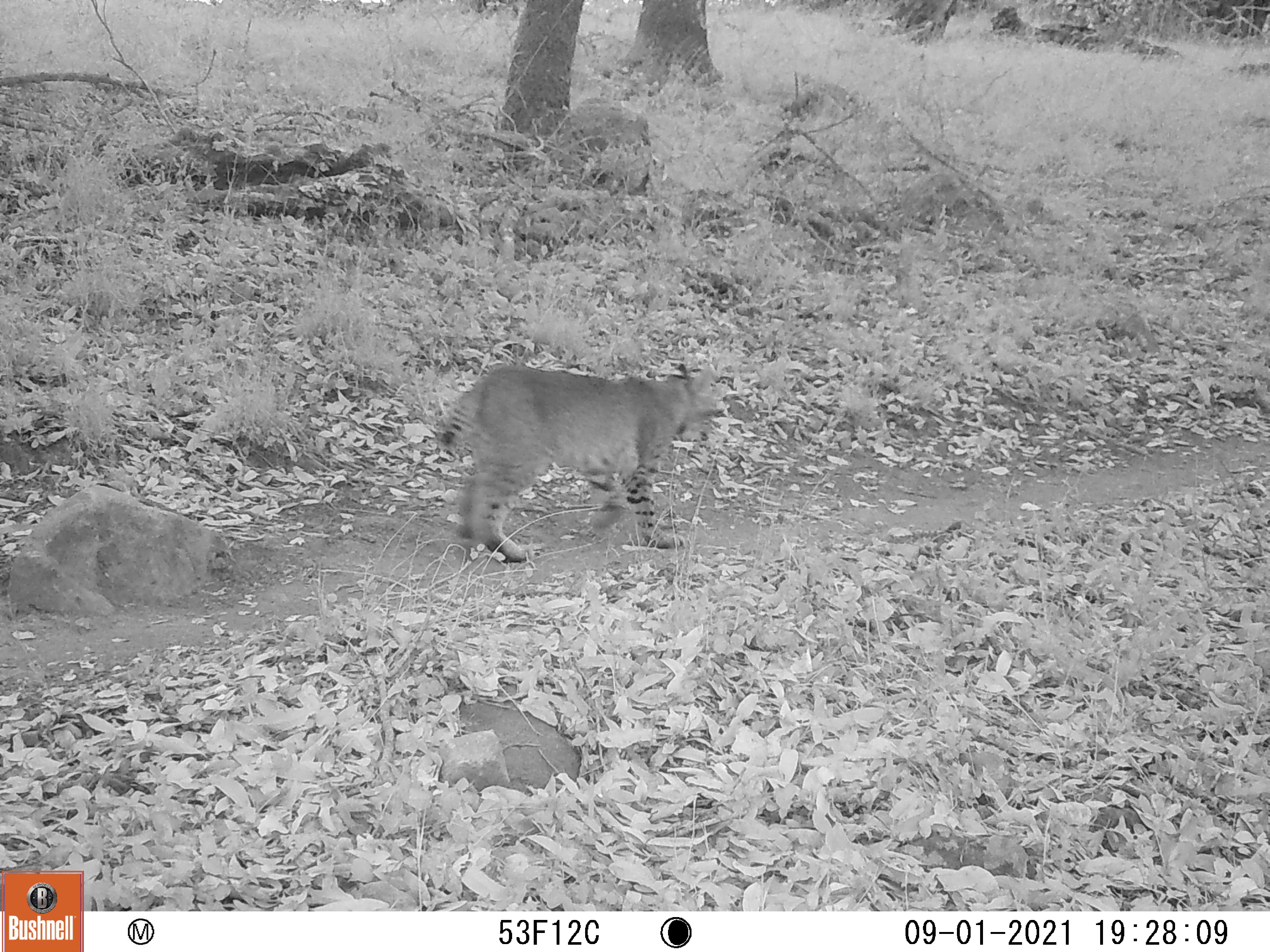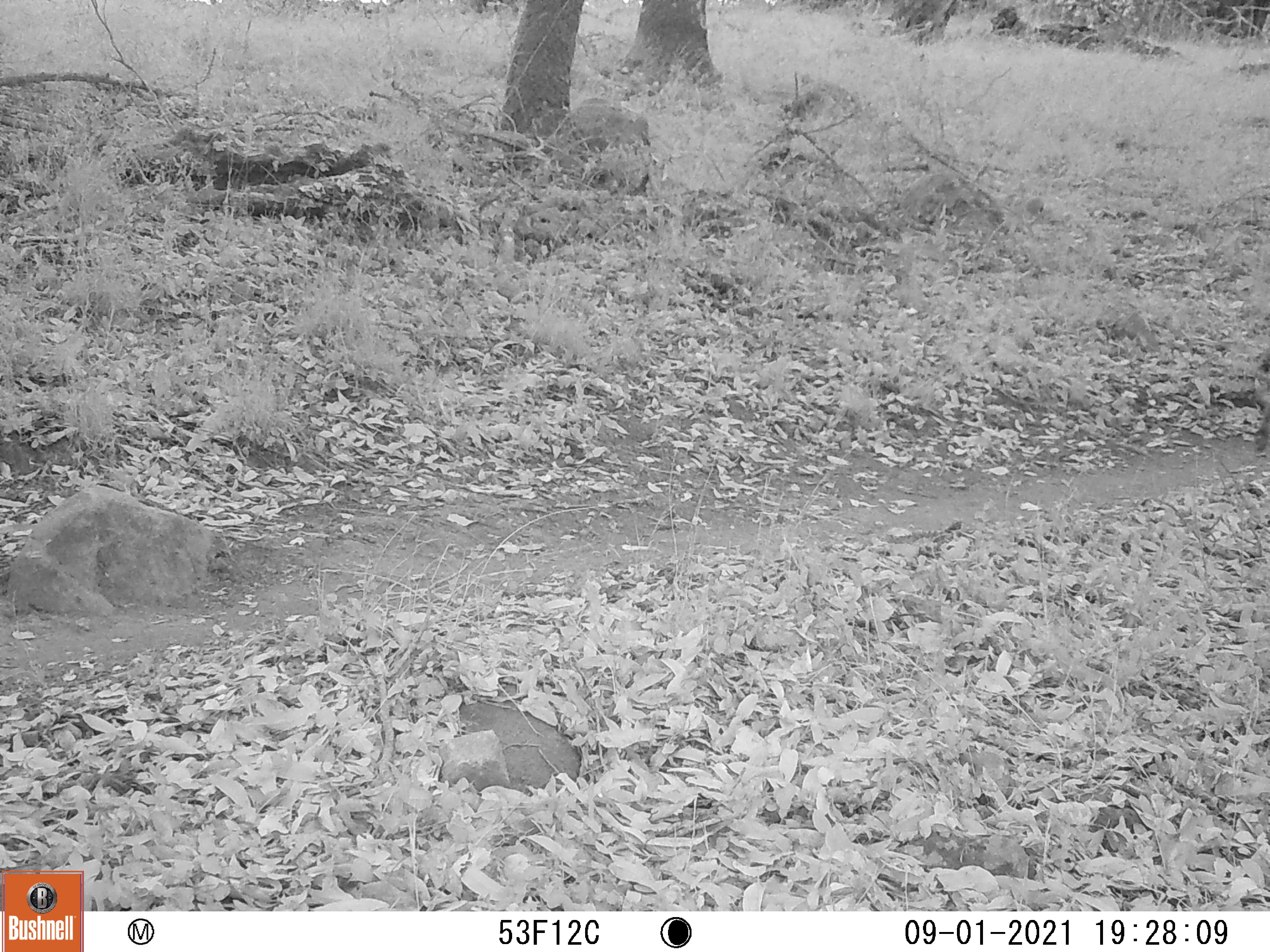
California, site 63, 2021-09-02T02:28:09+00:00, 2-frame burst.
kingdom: Animalia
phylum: Chordata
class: Mammalia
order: Carnivora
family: Felidae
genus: Lynx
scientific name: Lynx rufus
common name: bobcat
Bobcat (Lynx rufus).